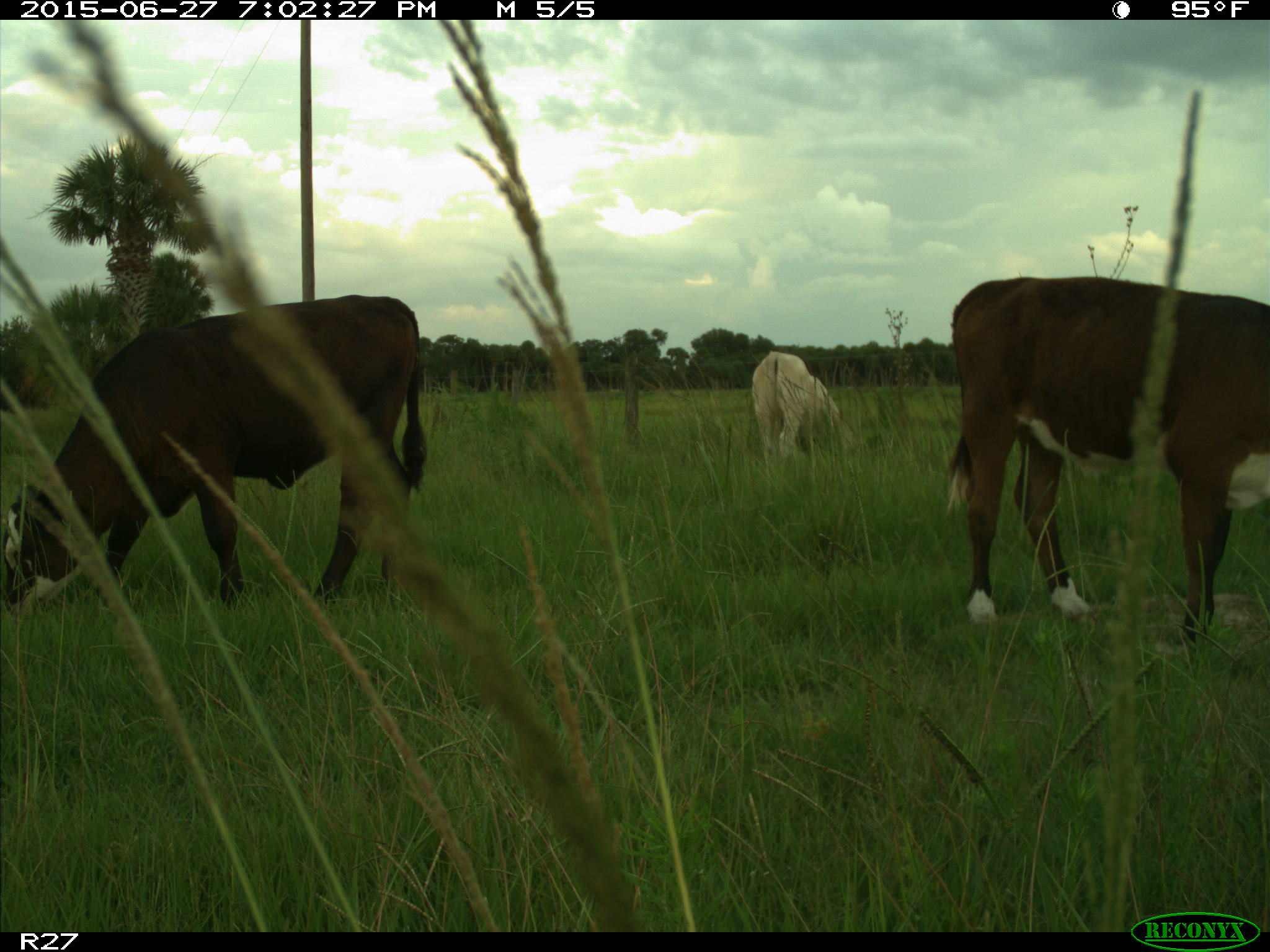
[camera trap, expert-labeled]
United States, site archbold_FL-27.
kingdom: Animalia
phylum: Chordata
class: Mammalia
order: Artiodactyla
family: Bovidae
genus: Bos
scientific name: Bos taurus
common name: domestic cow